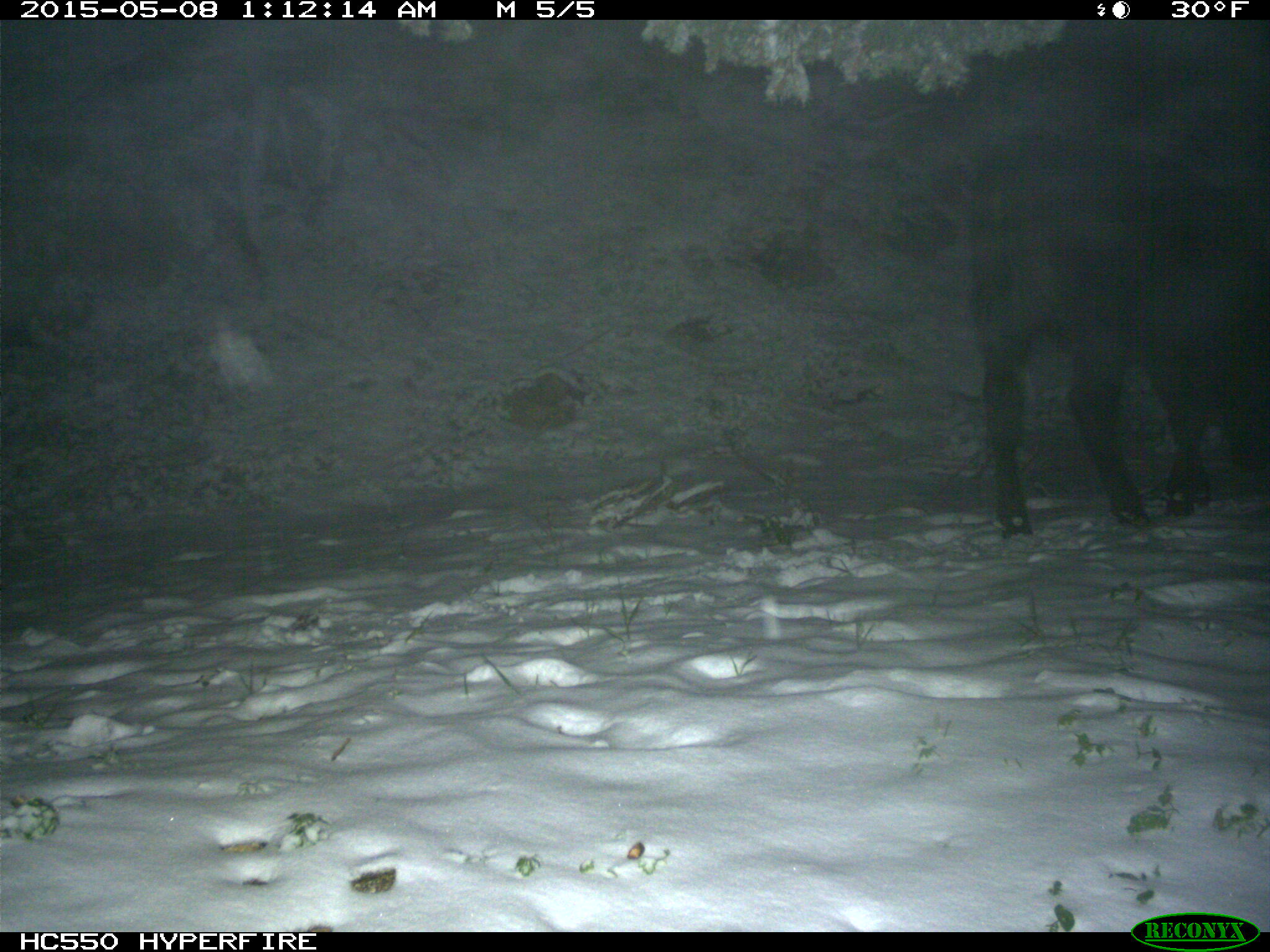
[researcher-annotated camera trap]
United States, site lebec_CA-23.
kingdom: Animalia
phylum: Chordata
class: Mammalia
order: Artiodactyla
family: Bovidae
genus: Bos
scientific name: Bos taurus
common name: domestic cow